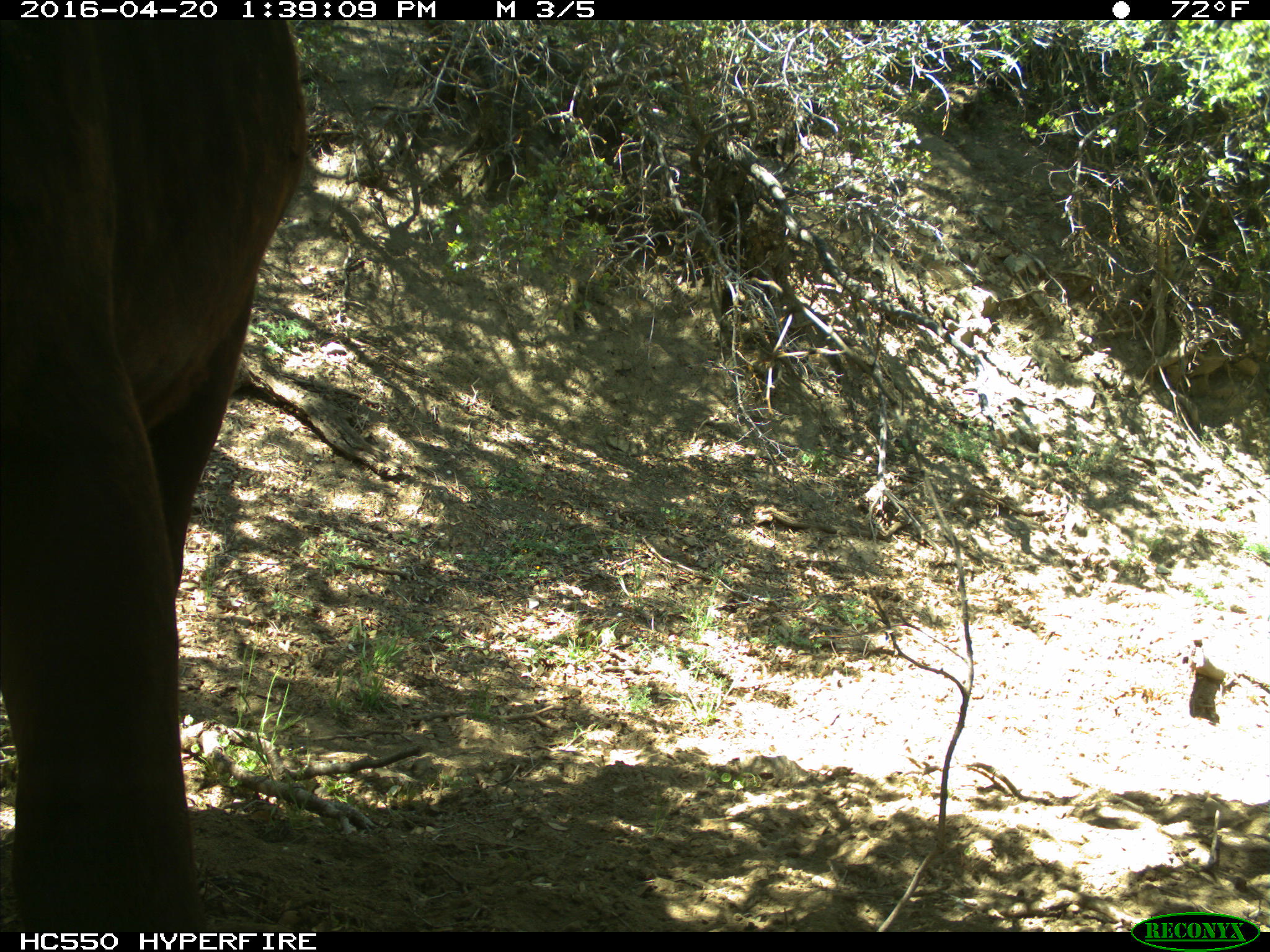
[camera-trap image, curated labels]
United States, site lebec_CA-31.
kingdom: Animalia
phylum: Chordata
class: Mammalia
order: Artiodactyla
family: Bovidae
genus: Bos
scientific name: Bos taurus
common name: domestic cow